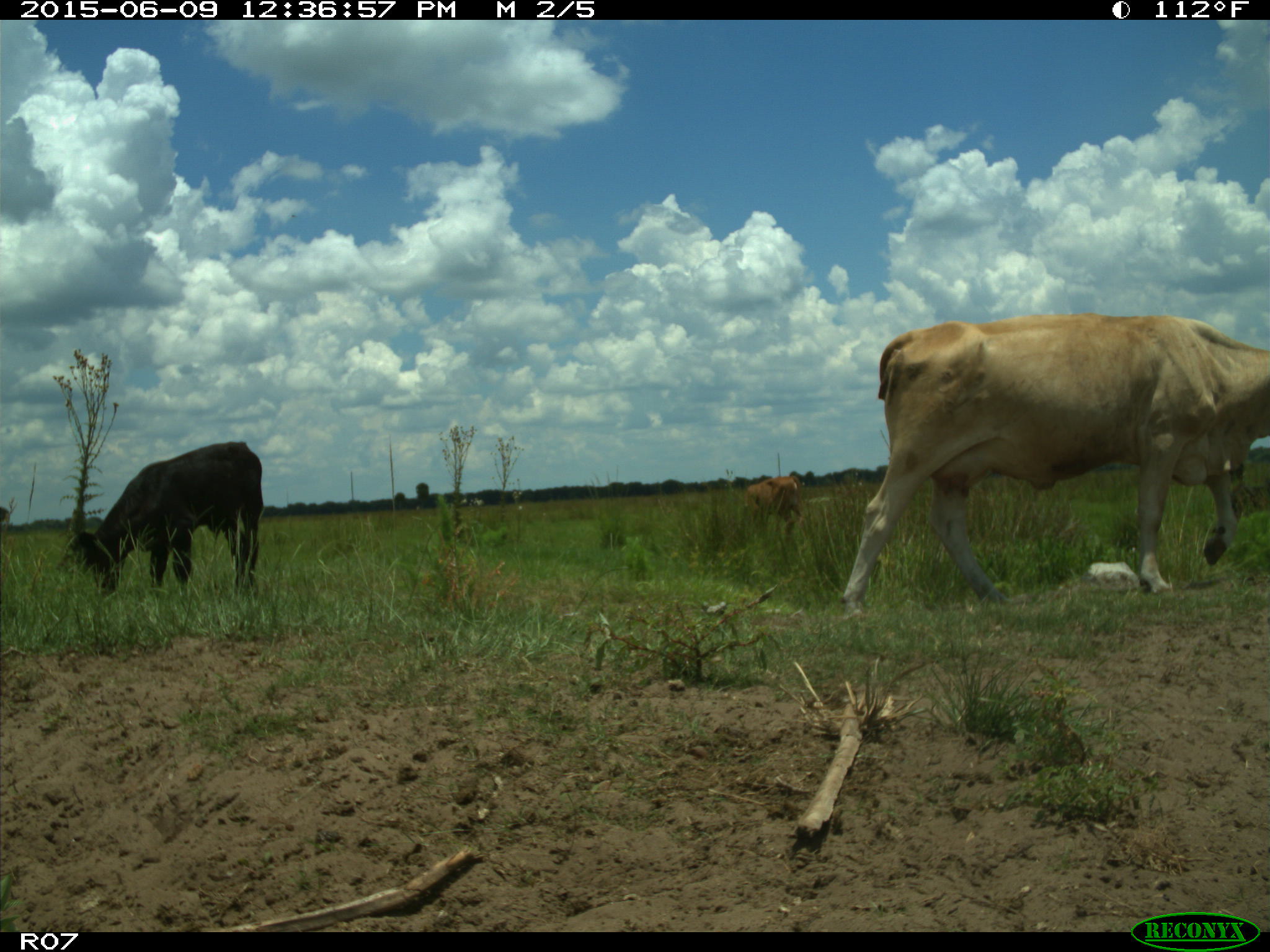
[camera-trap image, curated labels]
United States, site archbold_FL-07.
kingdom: Animalia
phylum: Chordata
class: Mammalia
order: Artiodactyla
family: Bovidae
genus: Bos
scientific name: Bos taurus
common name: domestic cow